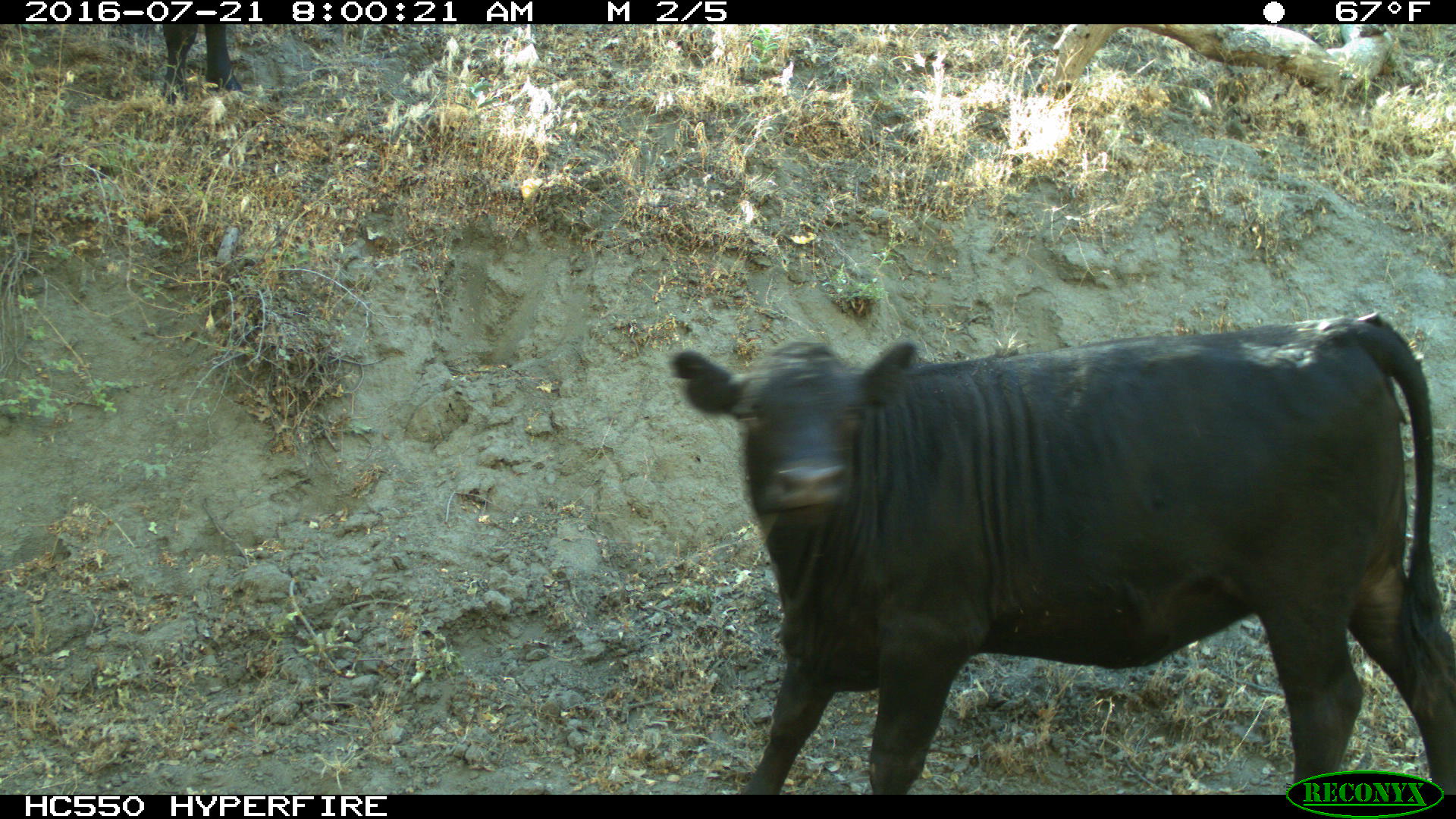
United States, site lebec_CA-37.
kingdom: Animalia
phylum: Chordata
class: Mammalia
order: Artiodactyla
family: Bovidae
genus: Bos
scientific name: Bos taurus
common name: domestic cow